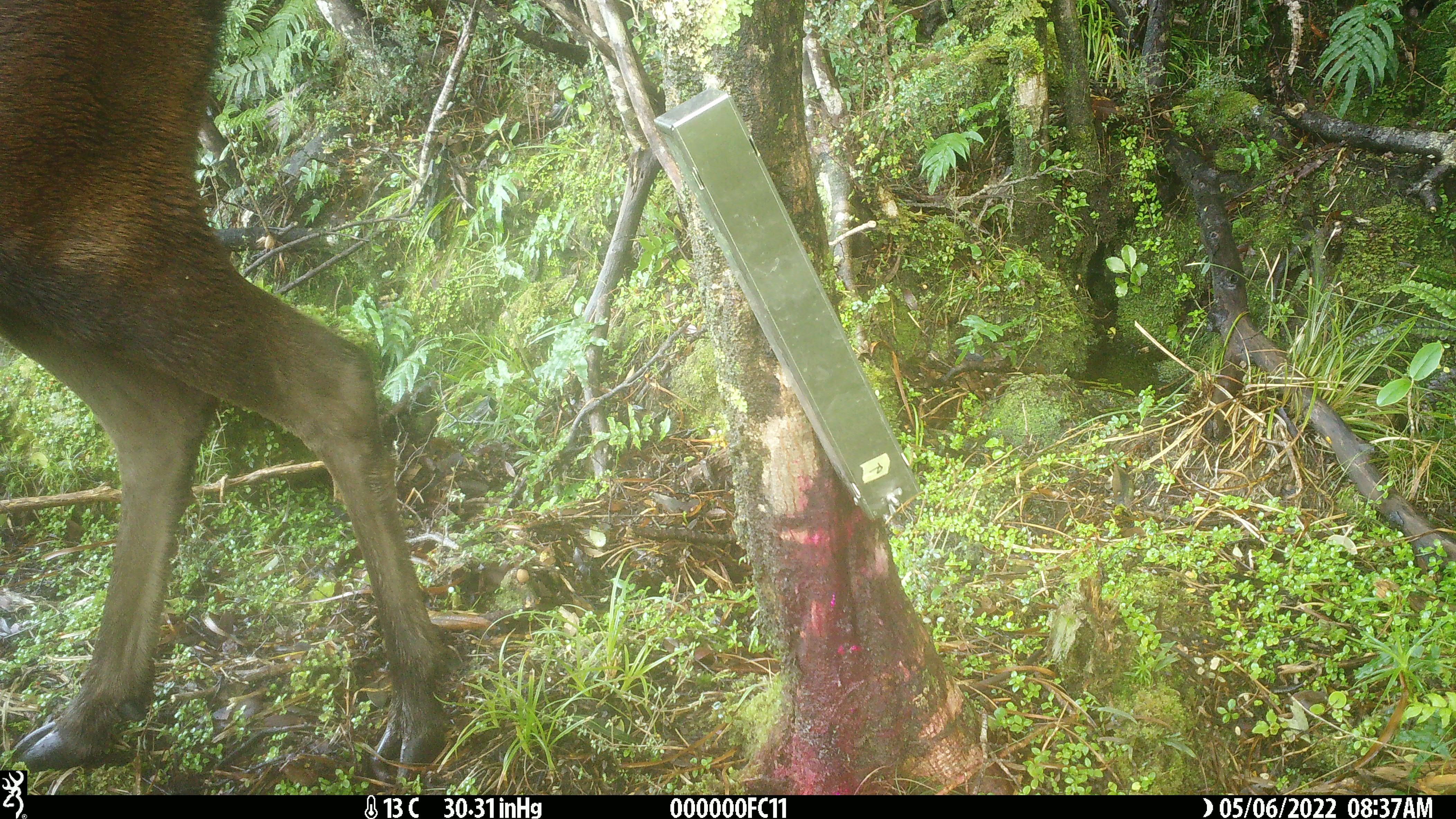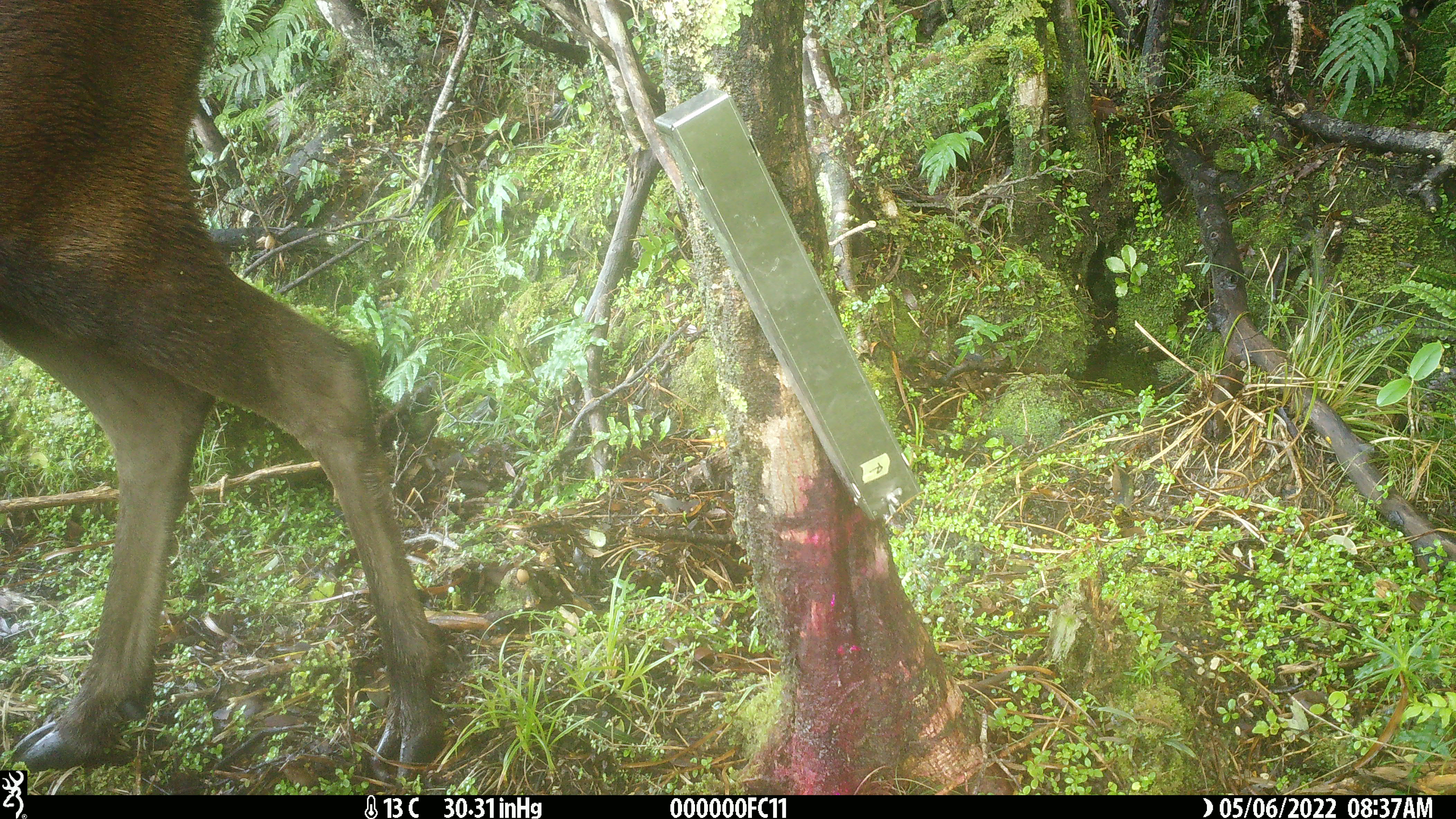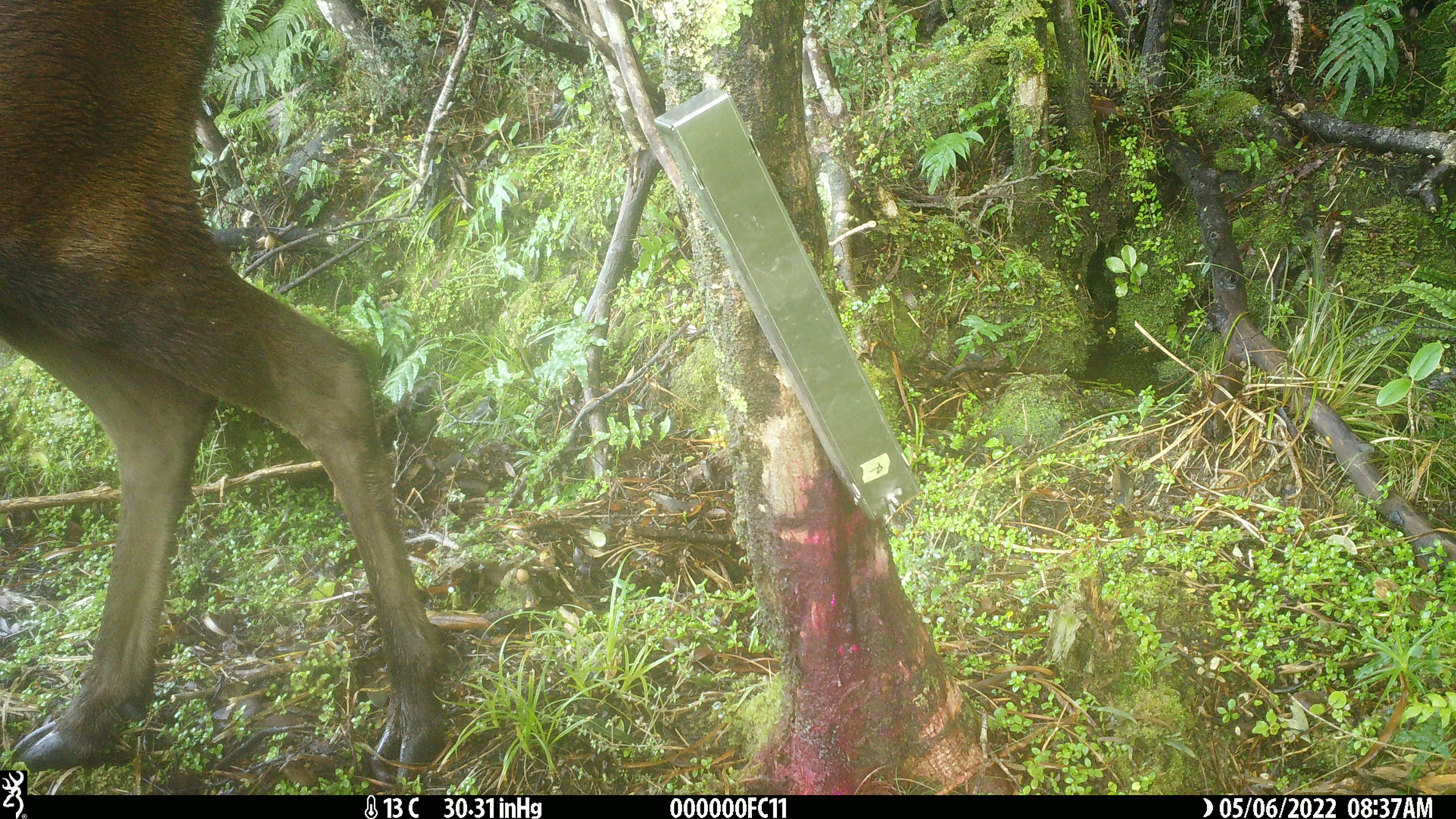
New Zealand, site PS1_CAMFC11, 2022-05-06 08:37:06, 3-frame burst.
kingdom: Animalia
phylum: Chordata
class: Mammalia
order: Artiodactyla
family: Cervidae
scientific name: Cervidae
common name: deer